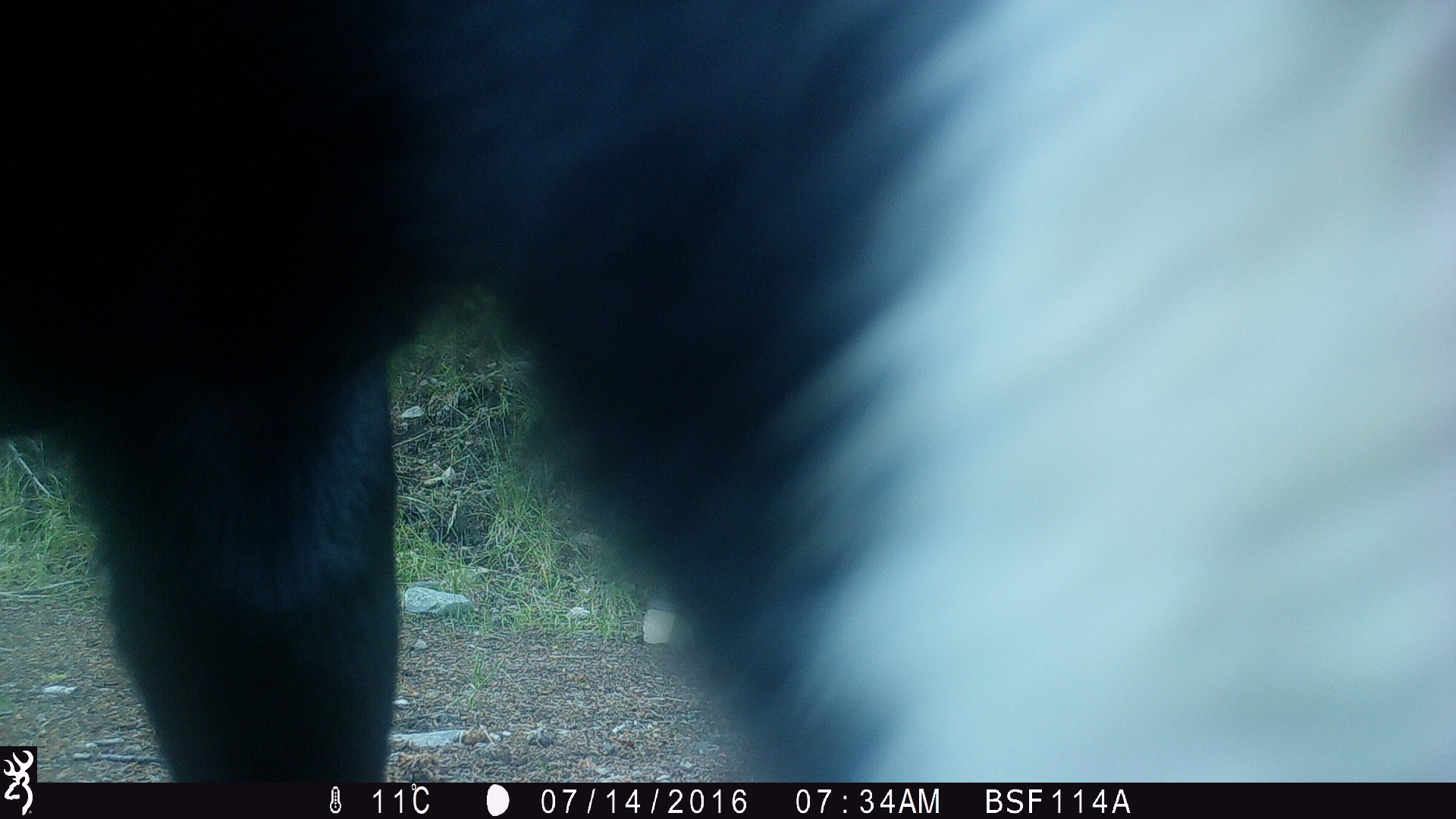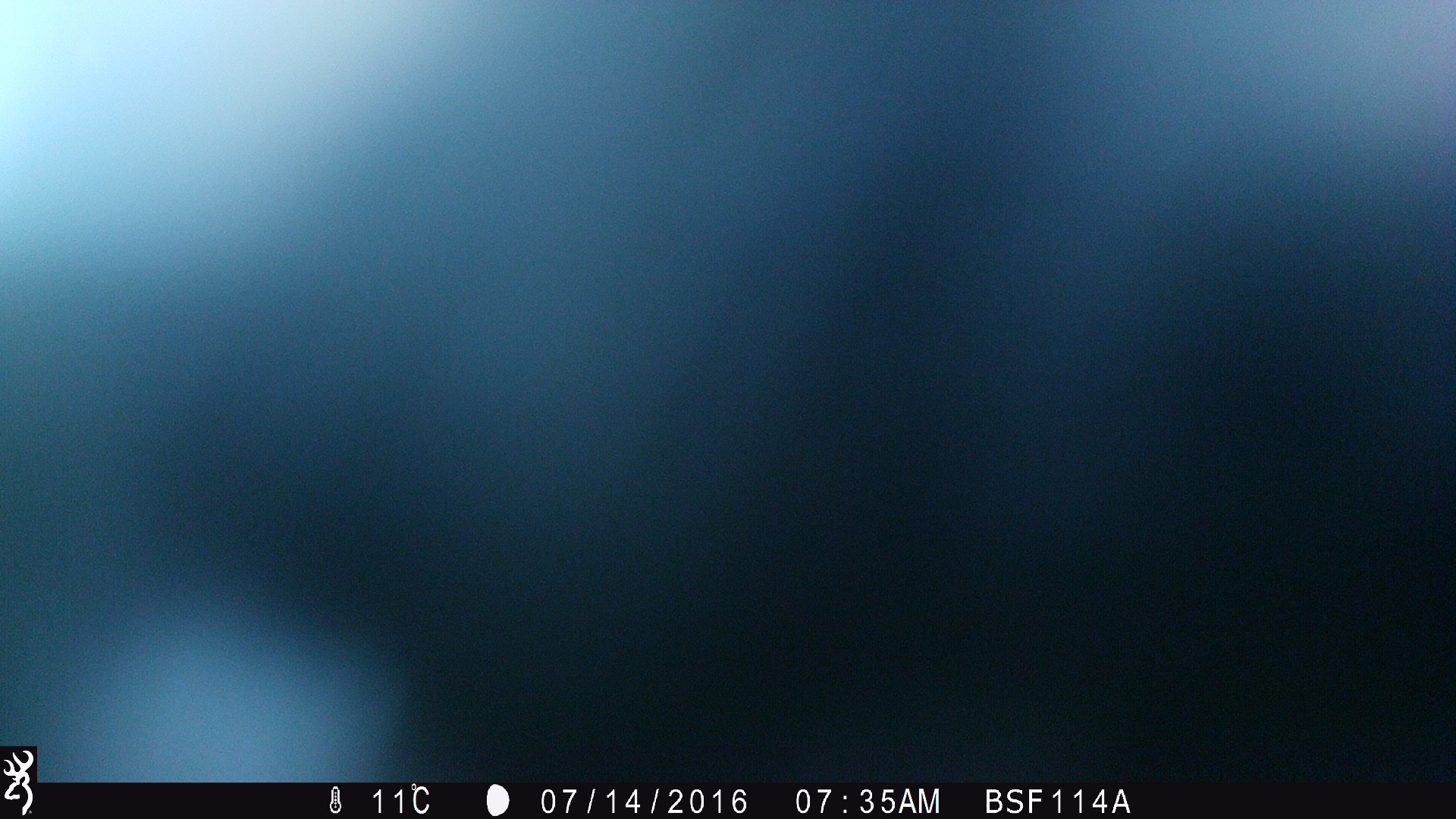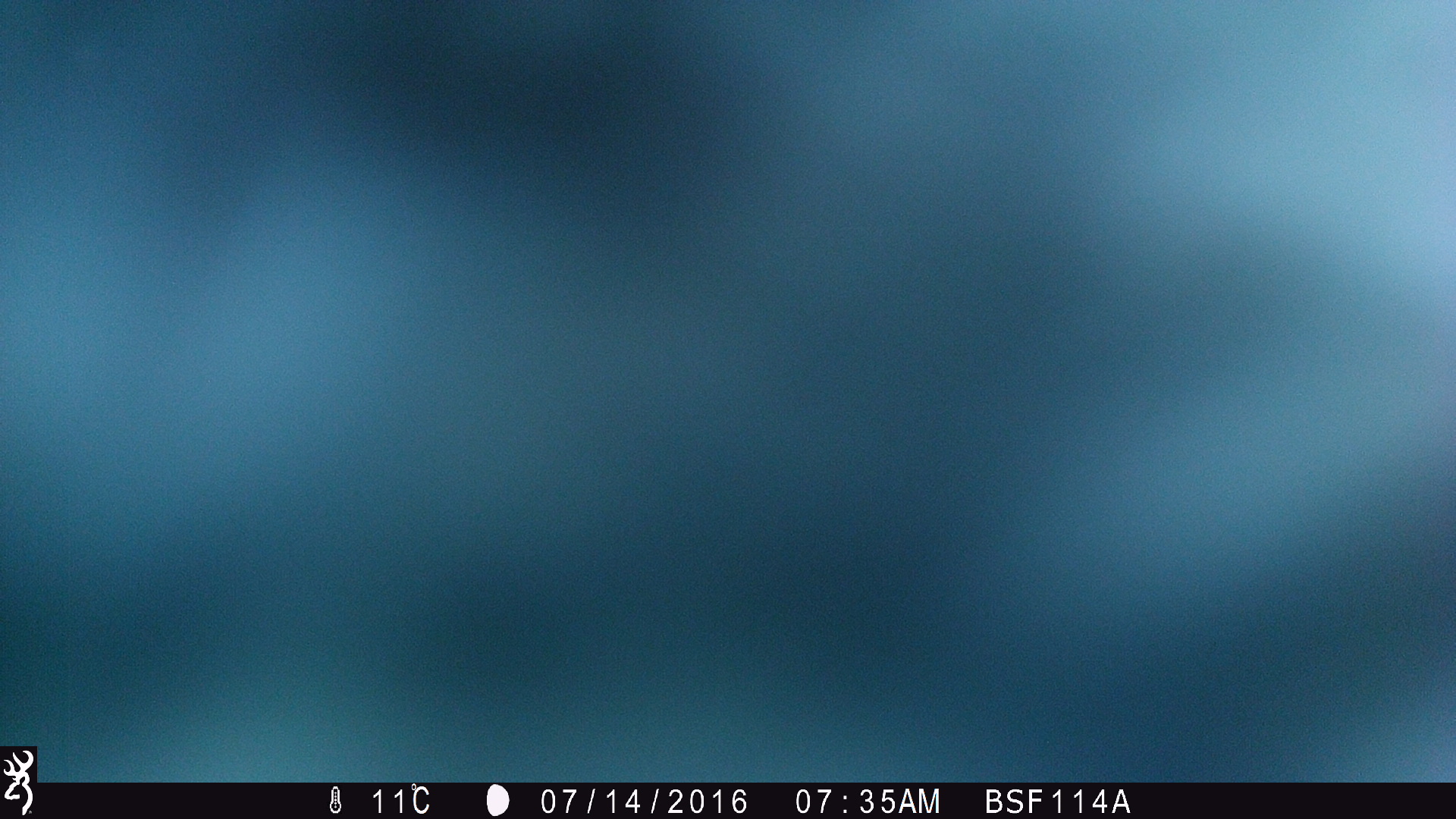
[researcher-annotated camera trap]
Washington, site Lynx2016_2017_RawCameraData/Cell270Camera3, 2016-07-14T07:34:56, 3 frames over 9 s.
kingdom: Animalia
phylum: Chordata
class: Mammalia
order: Artiodactyla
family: Bovidae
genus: Bos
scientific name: Bos taurus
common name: domestic cattle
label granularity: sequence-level